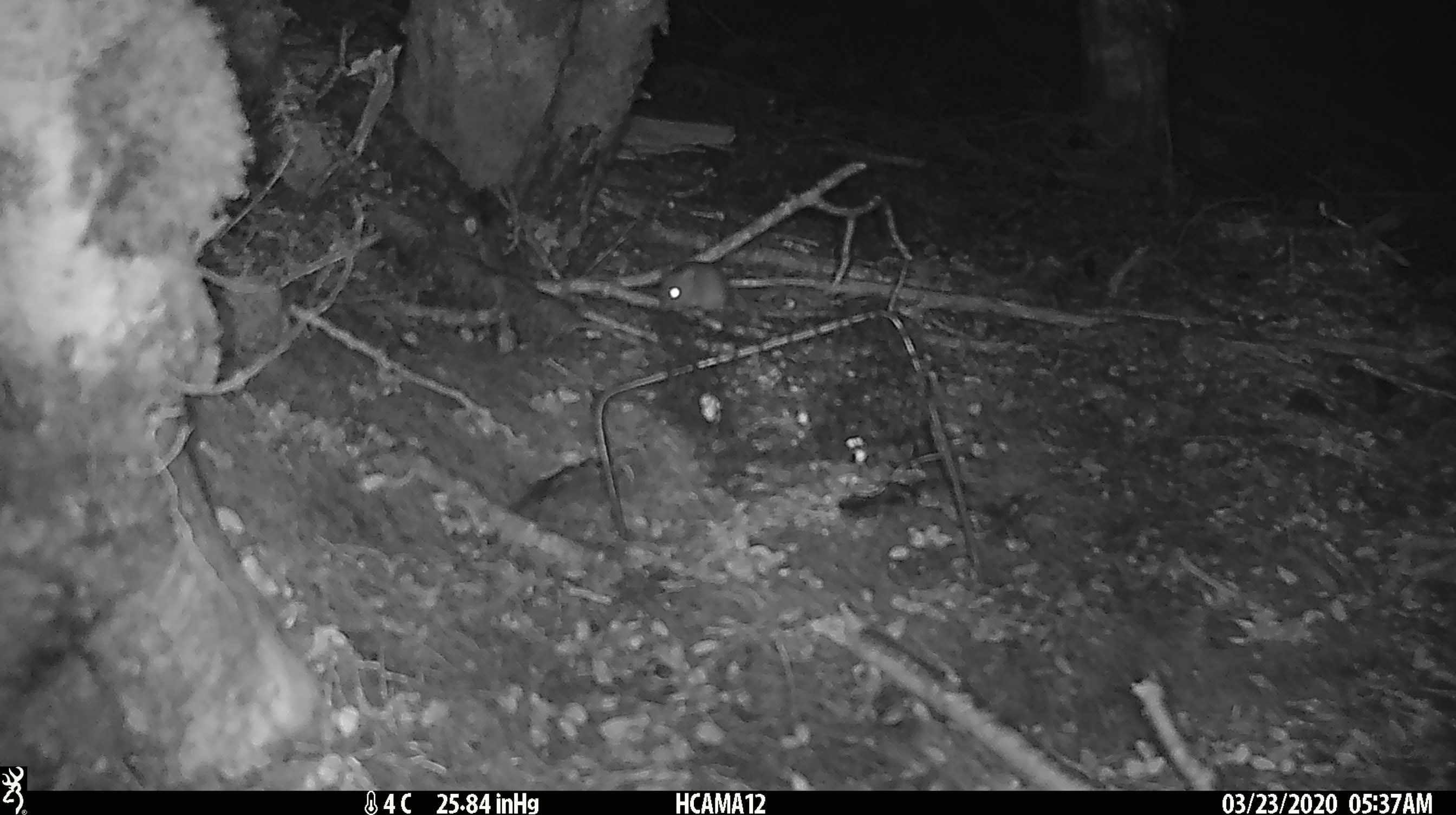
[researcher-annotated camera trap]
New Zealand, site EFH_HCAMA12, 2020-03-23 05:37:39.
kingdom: Animalia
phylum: Chordata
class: Mammalia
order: Rodentia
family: Muridae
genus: Mus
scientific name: Mus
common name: mouse